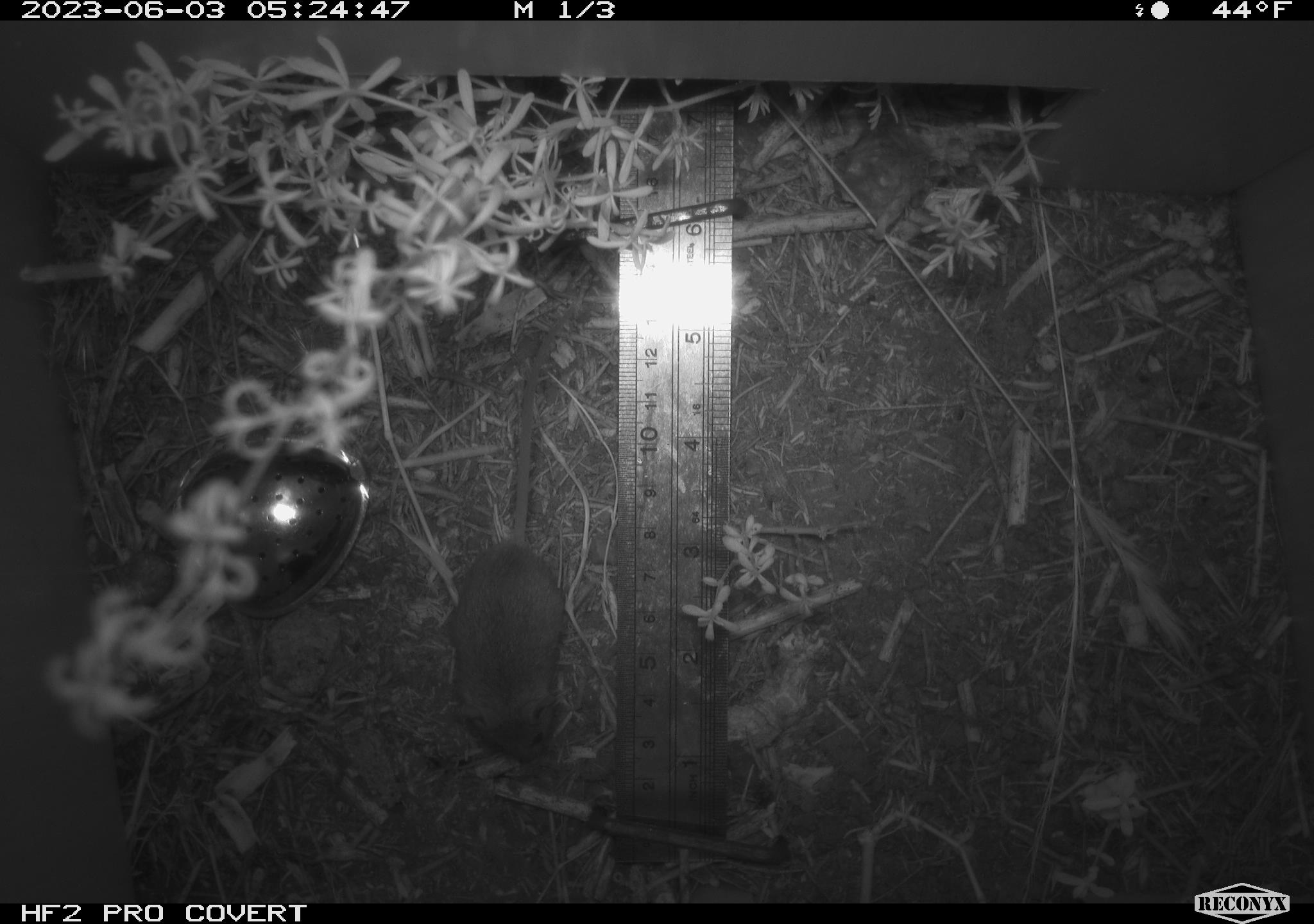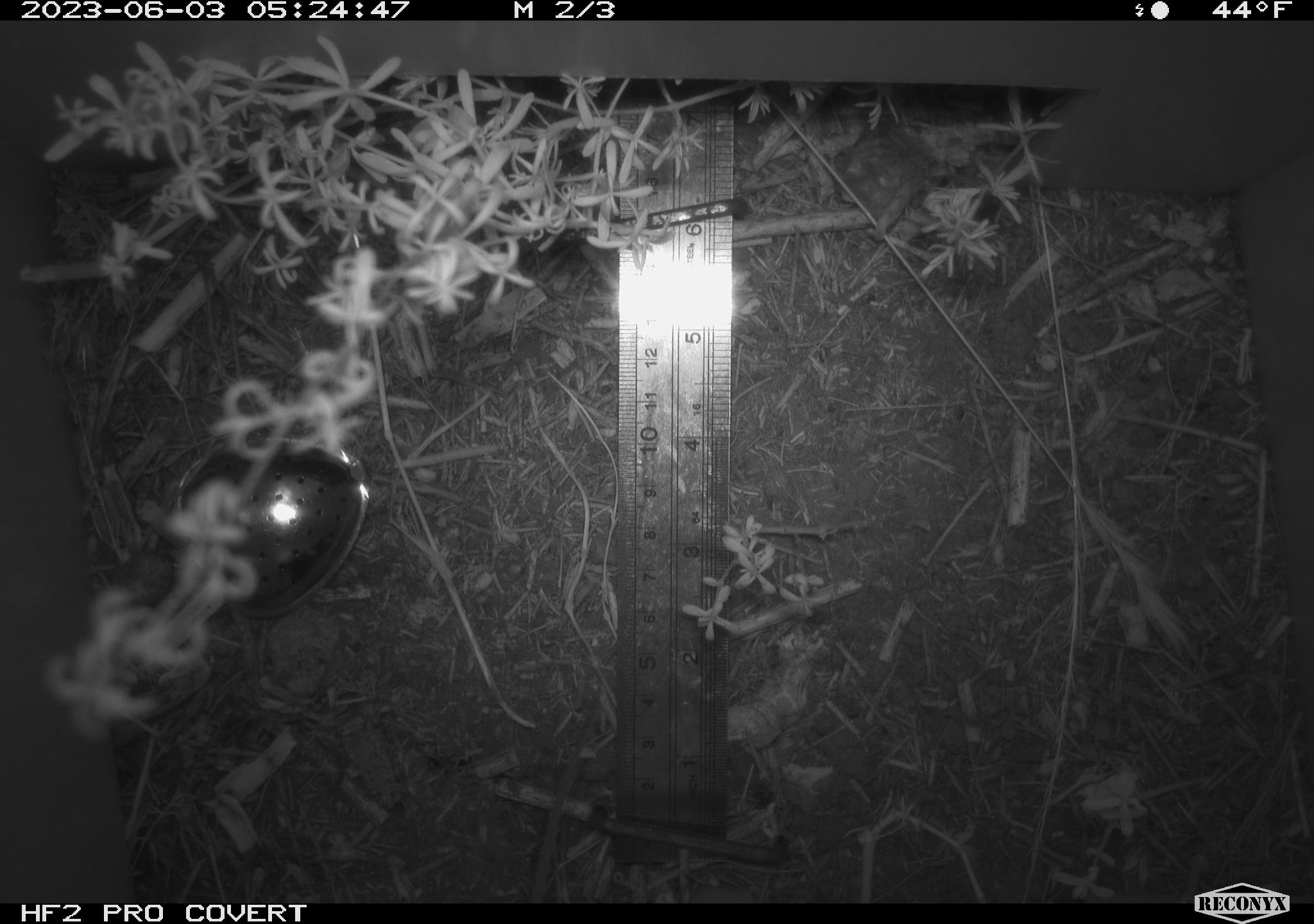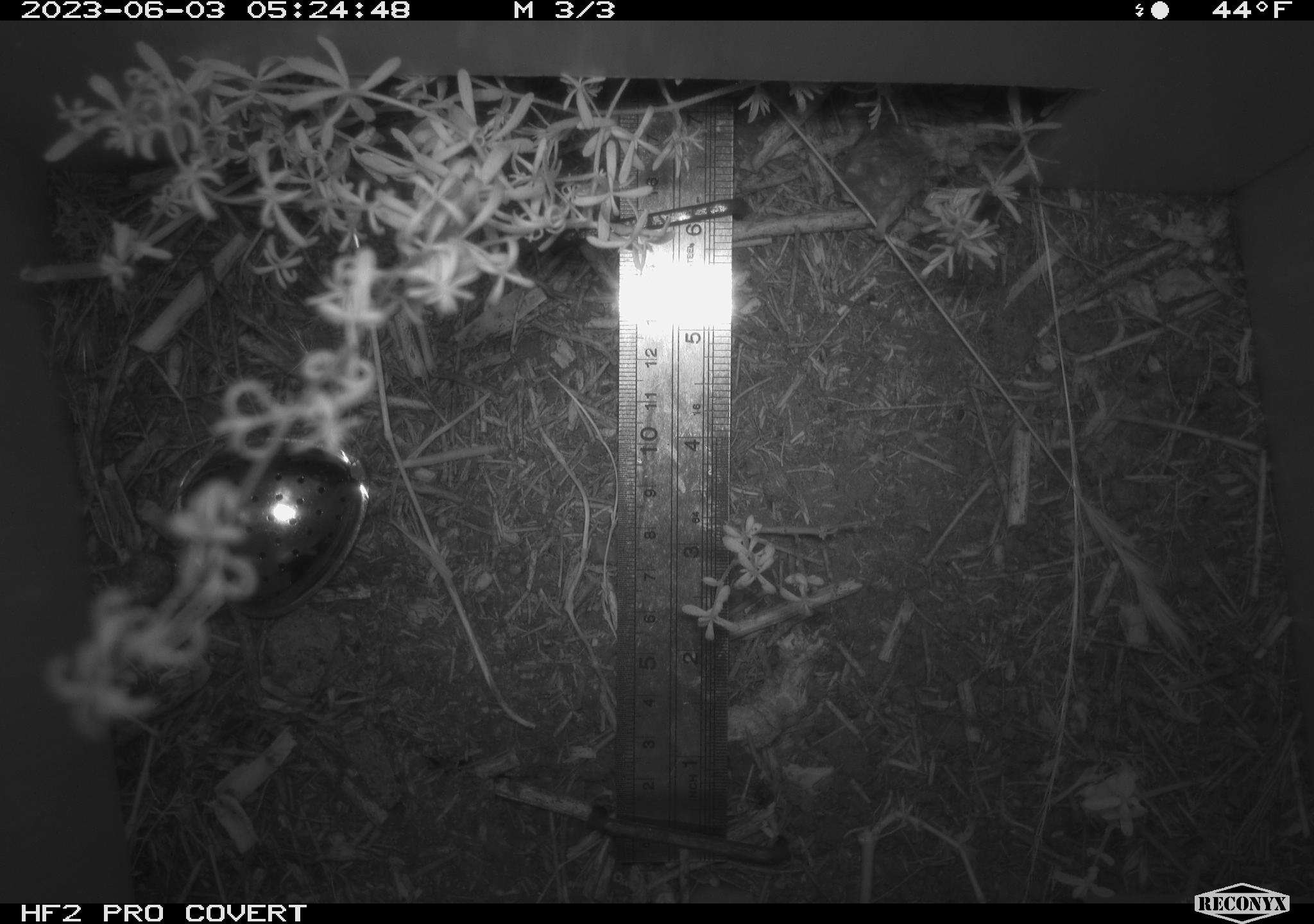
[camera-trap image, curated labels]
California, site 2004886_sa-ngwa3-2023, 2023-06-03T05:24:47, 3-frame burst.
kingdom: Animalia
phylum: Chordata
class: Mammalia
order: Rodentia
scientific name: Rodentia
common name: mouse species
Mouse species (Rodentia).